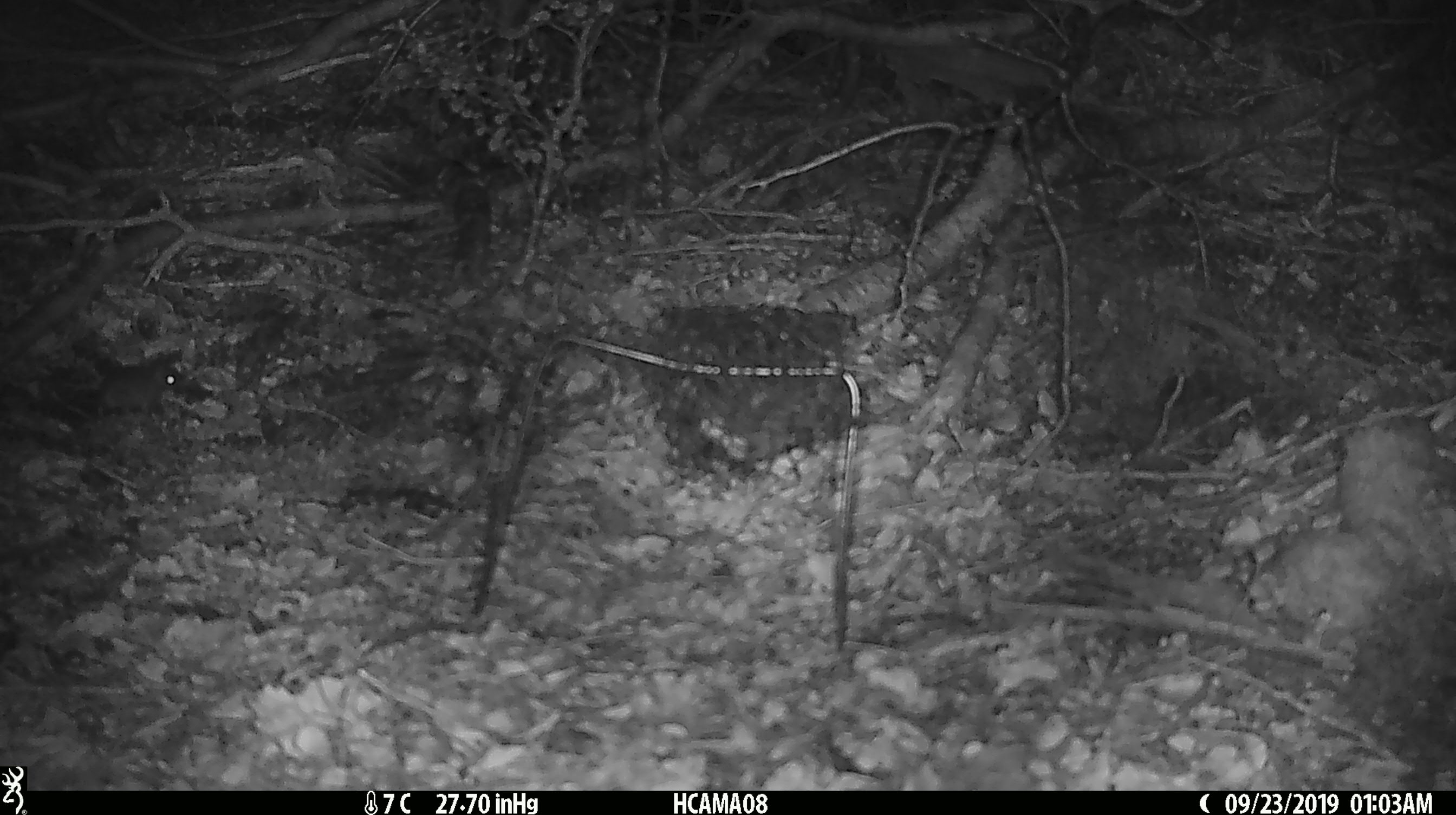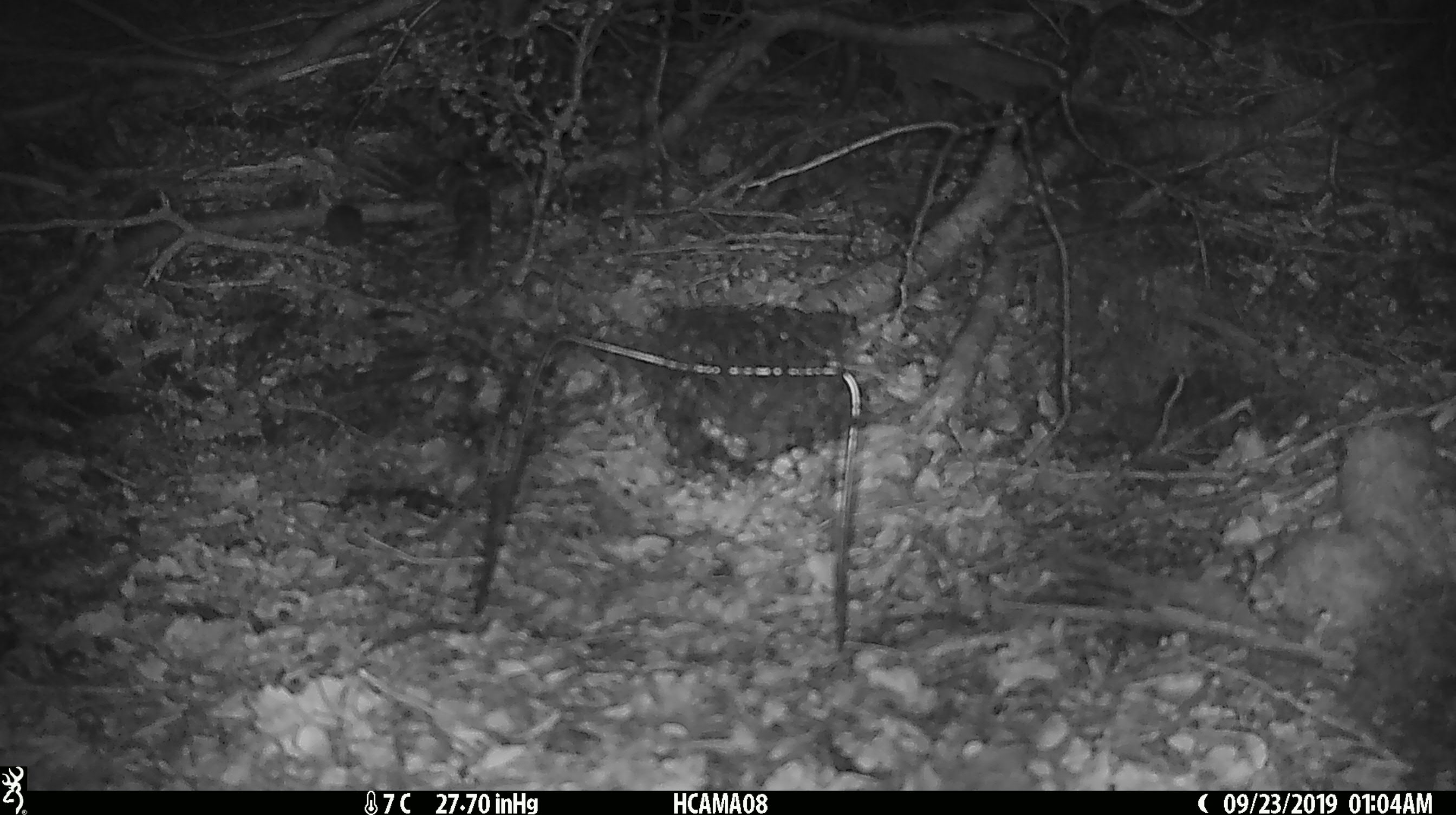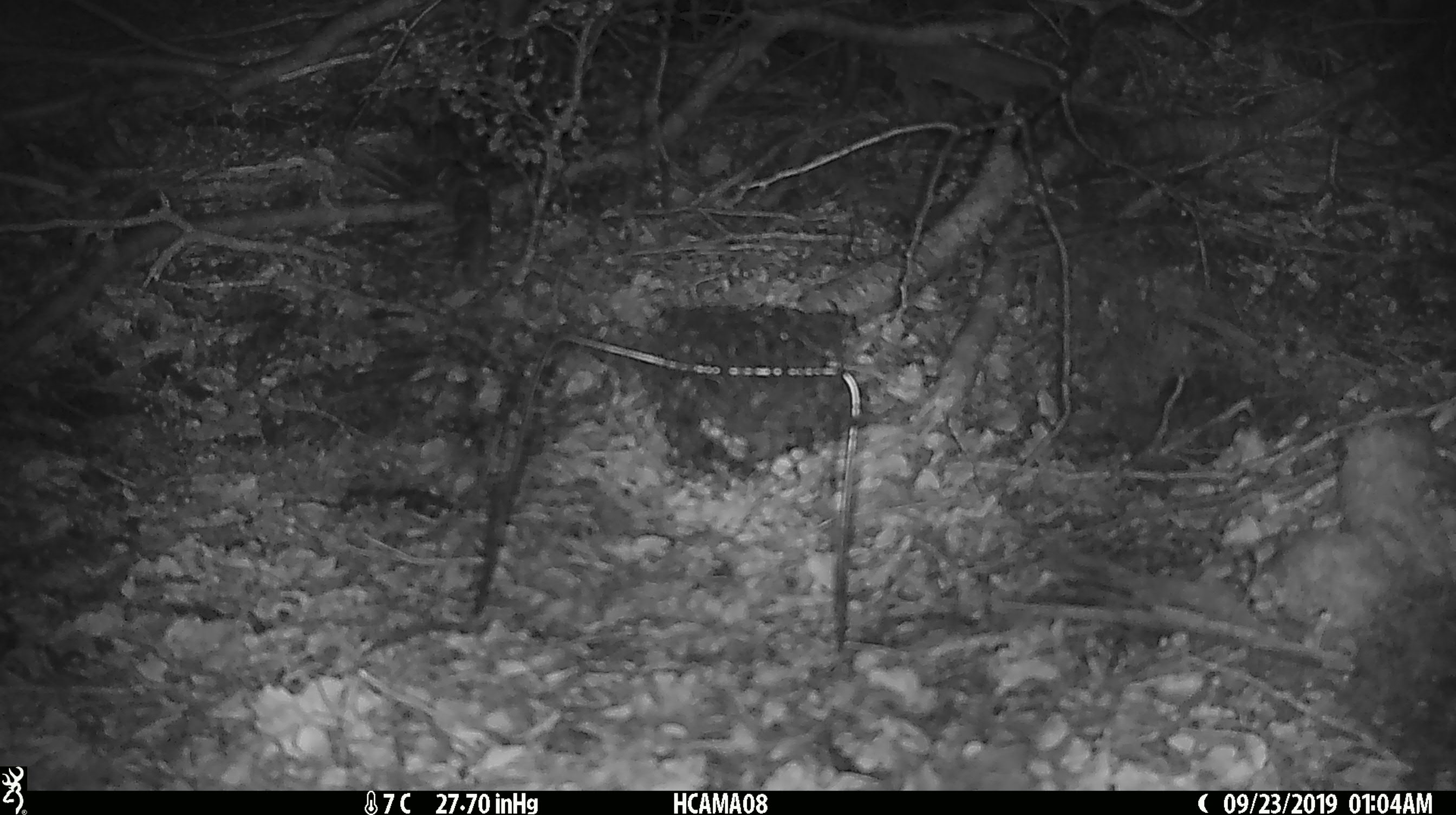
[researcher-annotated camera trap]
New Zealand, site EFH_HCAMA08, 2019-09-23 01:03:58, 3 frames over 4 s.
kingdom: Animalia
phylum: Chordata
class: Mammalia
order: Rodentia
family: Muridae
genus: Mus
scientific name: Mus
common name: mouse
Mouse (Mus).